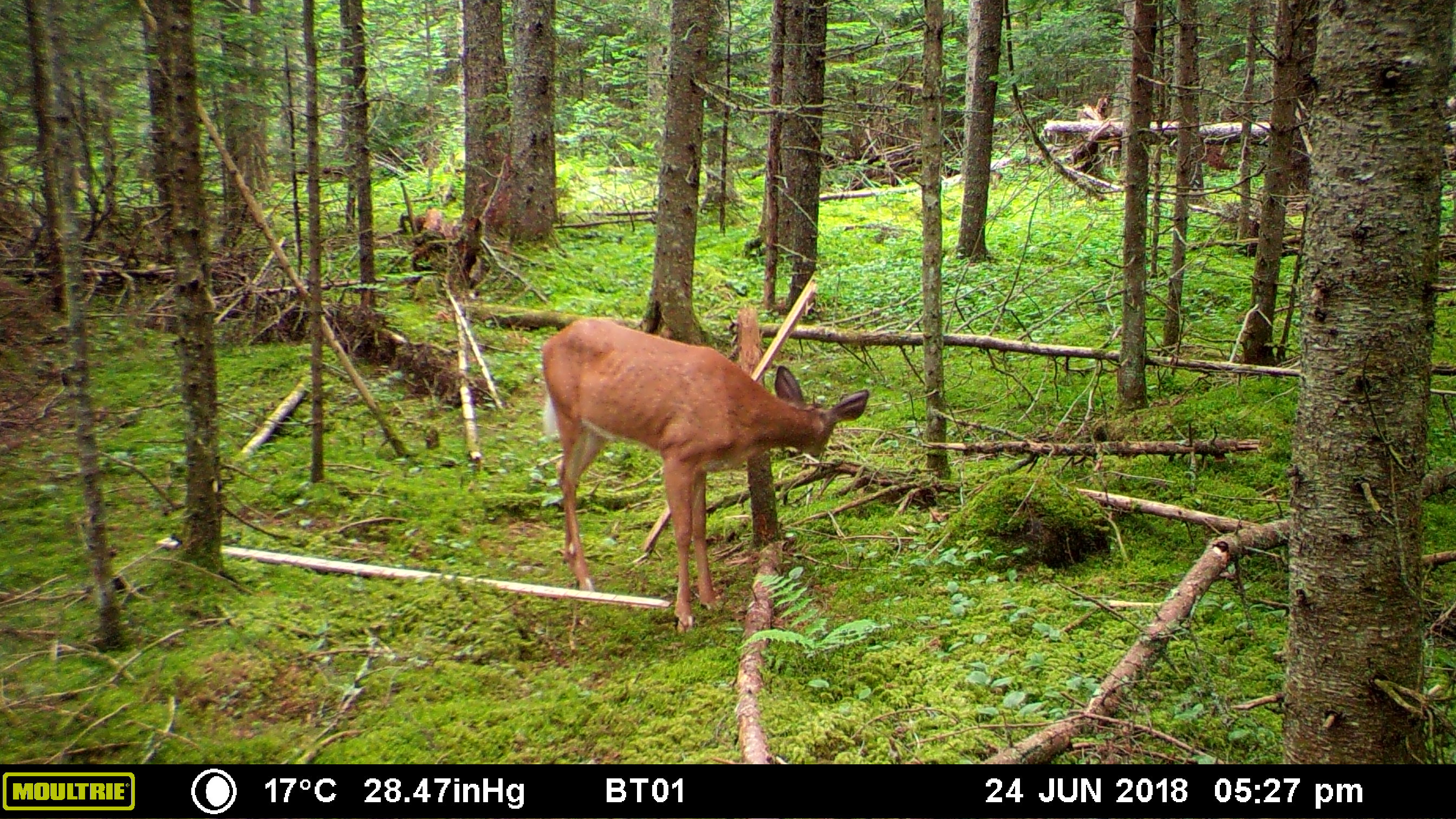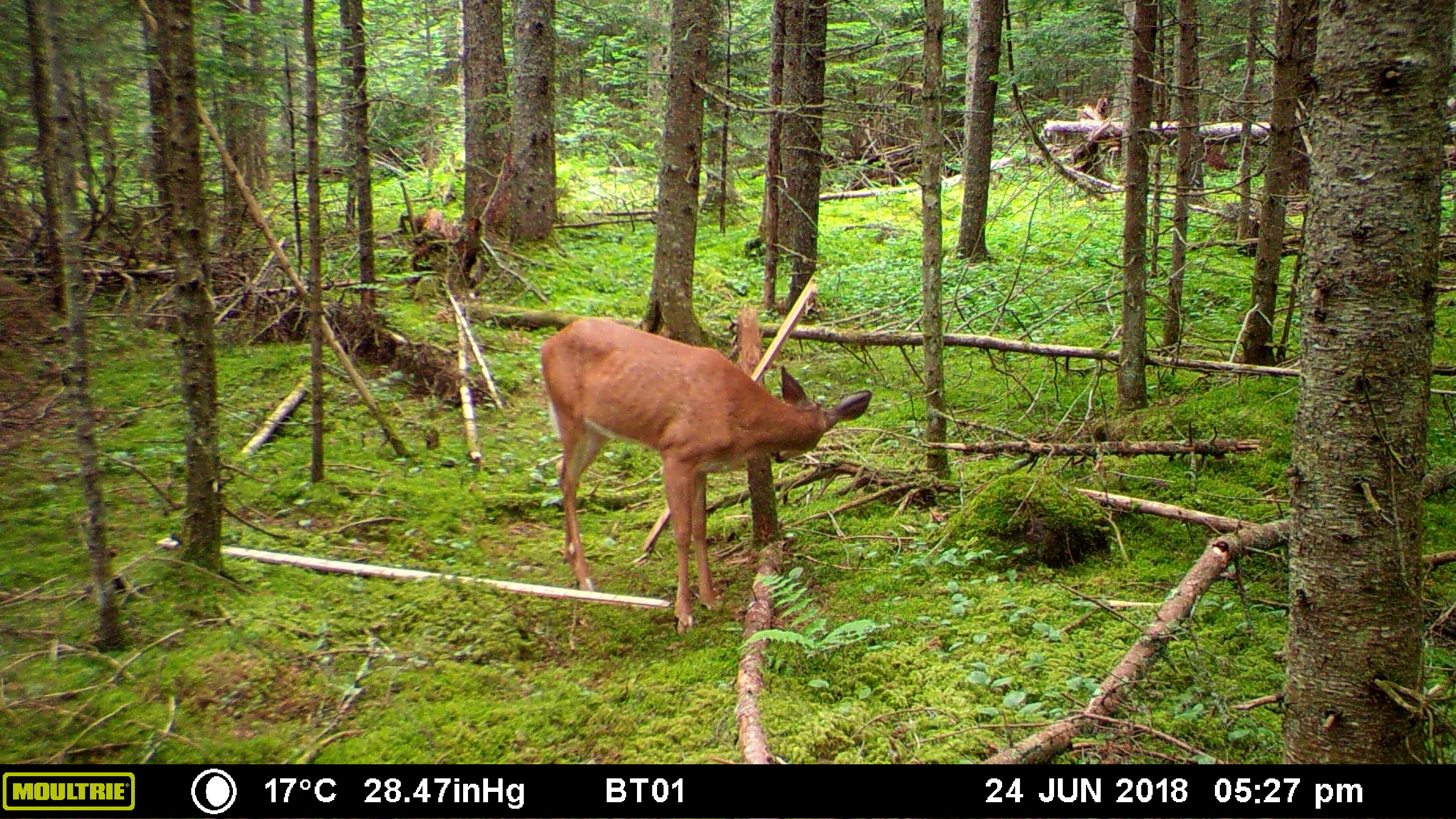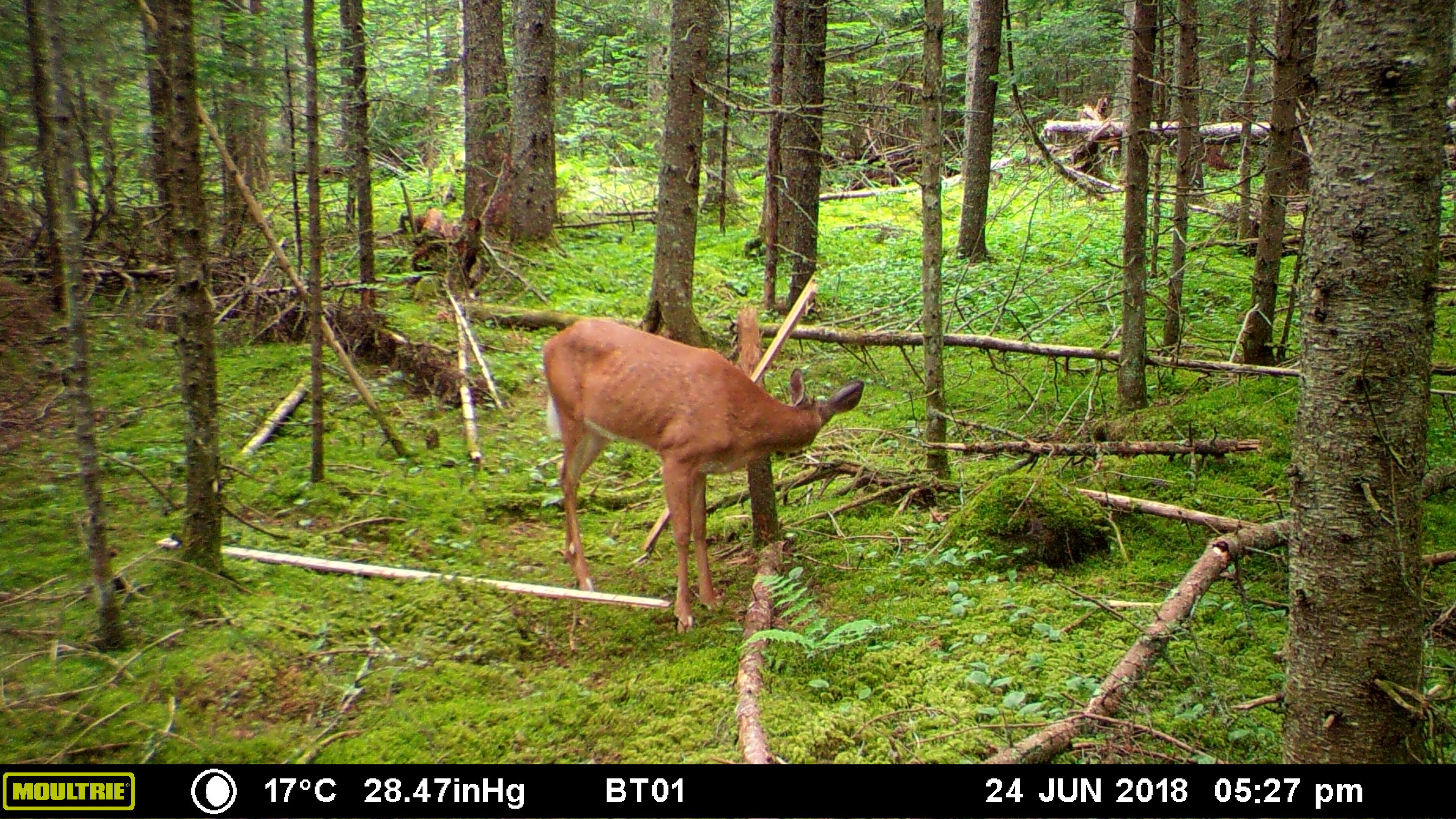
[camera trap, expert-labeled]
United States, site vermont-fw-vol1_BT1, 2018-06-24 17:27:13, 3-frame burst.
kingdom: Animalia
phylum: Chordata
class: Mammalia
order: Artiodactyla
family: Cervidae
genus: Odocoileus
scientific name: Odocoileus virginianus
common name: white-tailed deer